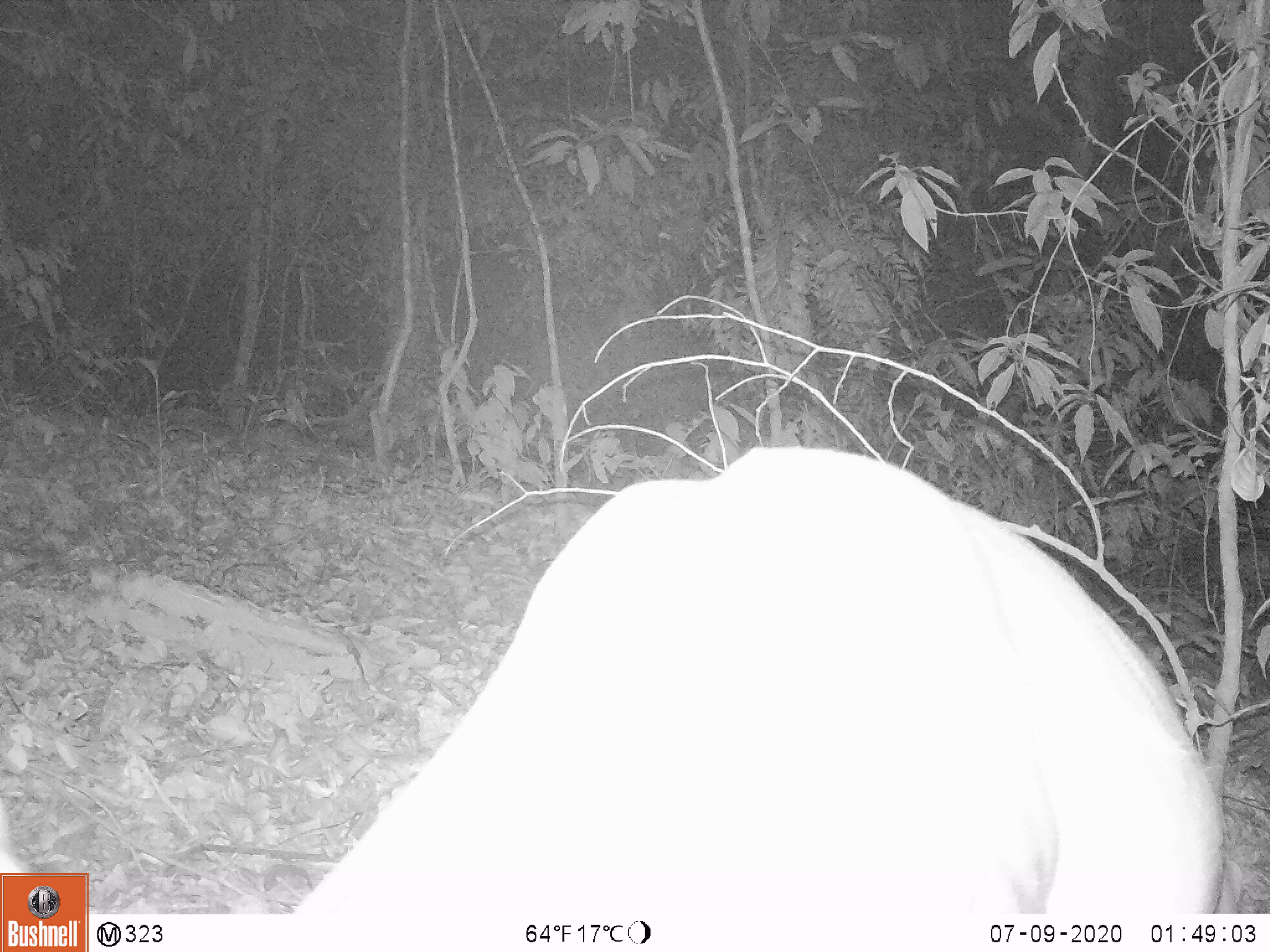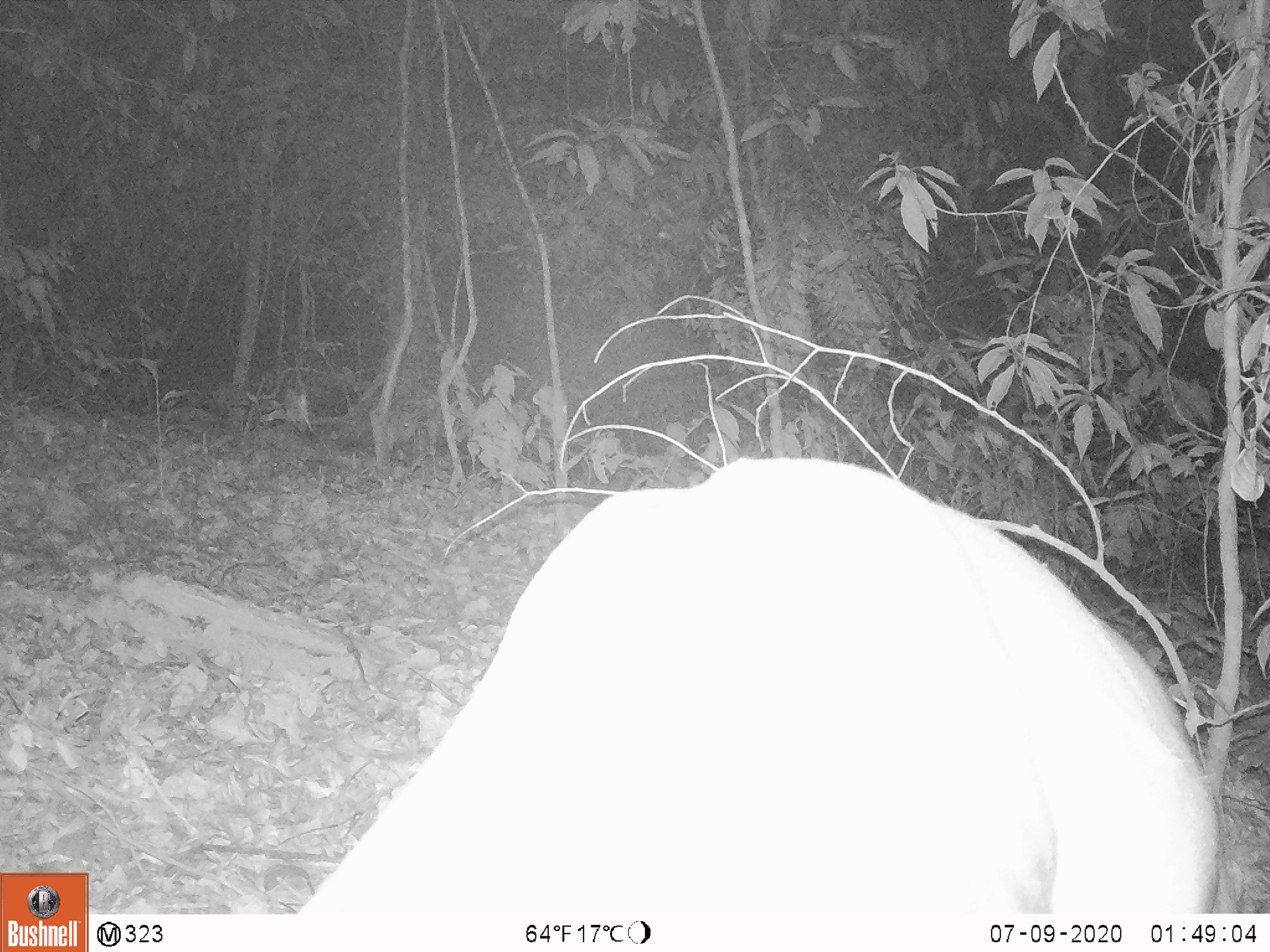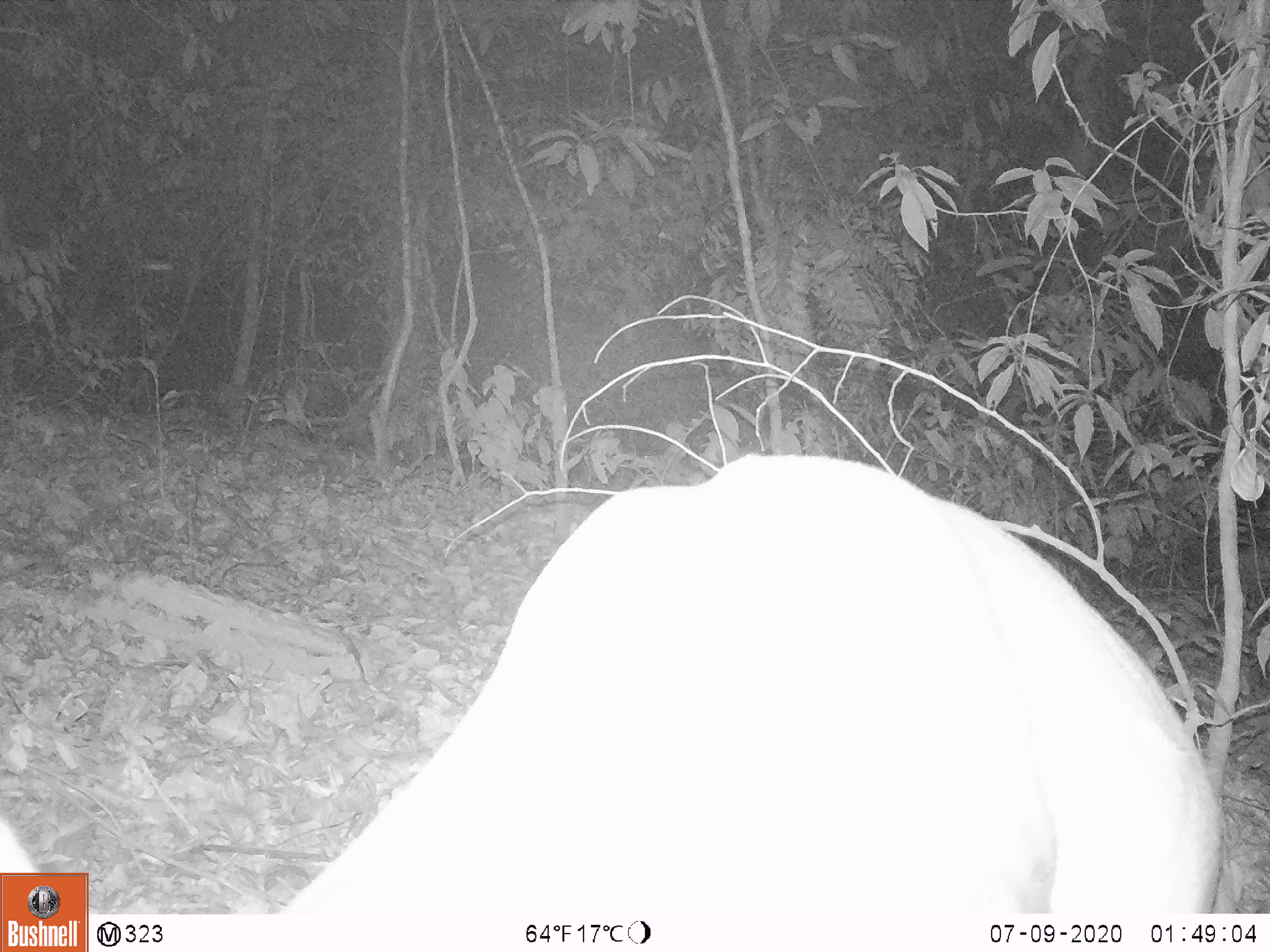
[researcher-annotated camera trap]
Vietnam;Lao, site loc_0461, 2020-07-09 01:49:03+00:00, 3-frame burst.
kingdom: Animalia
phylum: Chordata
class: Mammalia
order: Artiodactyla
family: Cervidae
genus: Muntiacus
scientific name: Muntiacus vuquangensis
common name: large-antlered muntjac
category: large antlered muntjac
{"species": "large antlered muntjac (large-antlered muntjac) (Muntiacus vuquangensis)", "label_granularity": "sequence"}